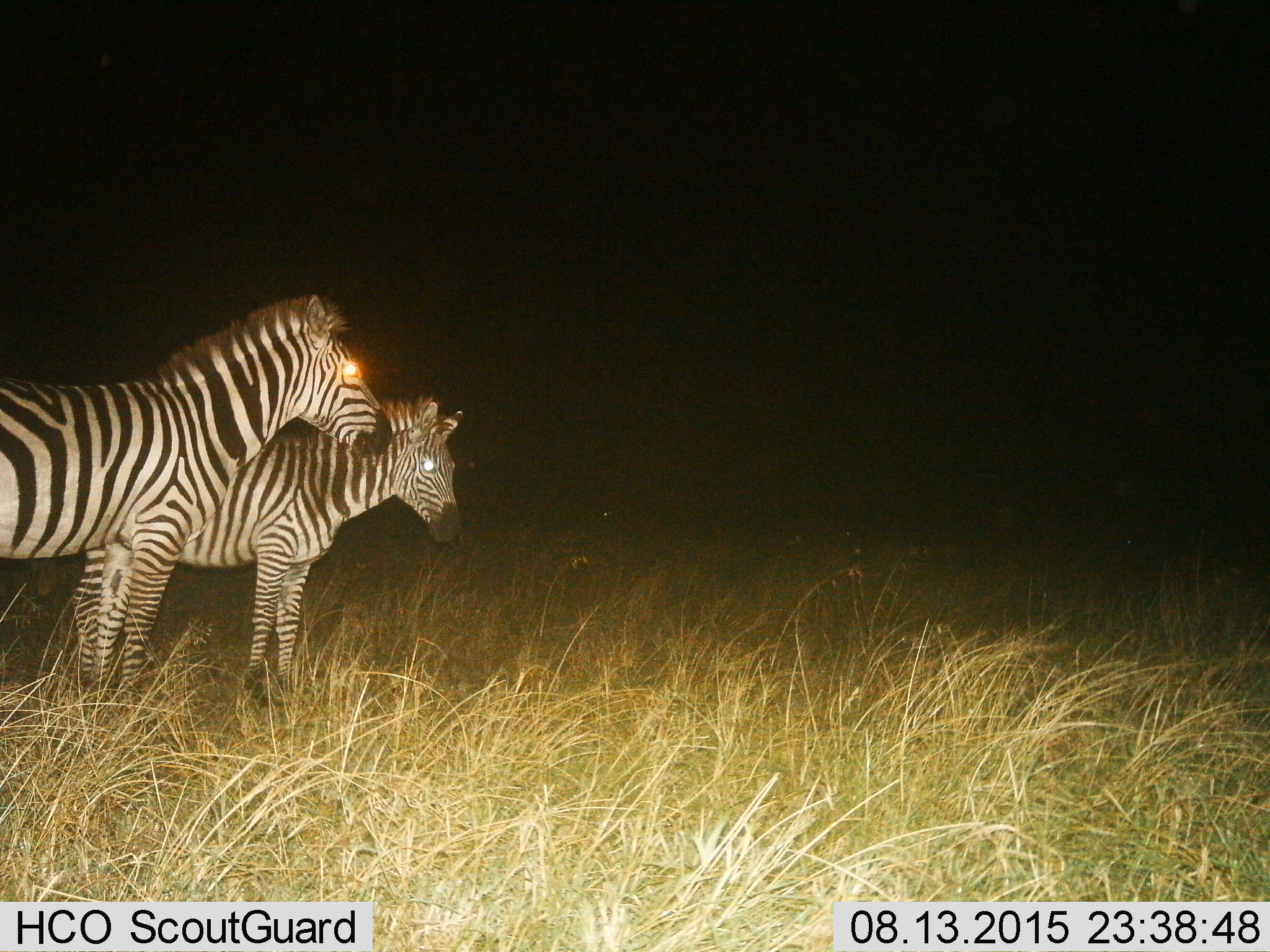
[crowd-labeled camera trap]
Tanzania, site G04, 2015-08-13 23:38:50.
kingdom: Animalia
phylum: Chordata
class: Mammalia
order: Perissodactyla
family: Equidae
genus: Equus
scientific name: Equus quagga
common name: plains zebra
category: zebra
Zebra (plains zebra) (Equus quagga), count 2. Behavior (volunteer vote fractions): standing 95%, resting 0%, moving 0%, interacting 5%. Young present (vote fraction): 15%. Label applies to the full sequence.